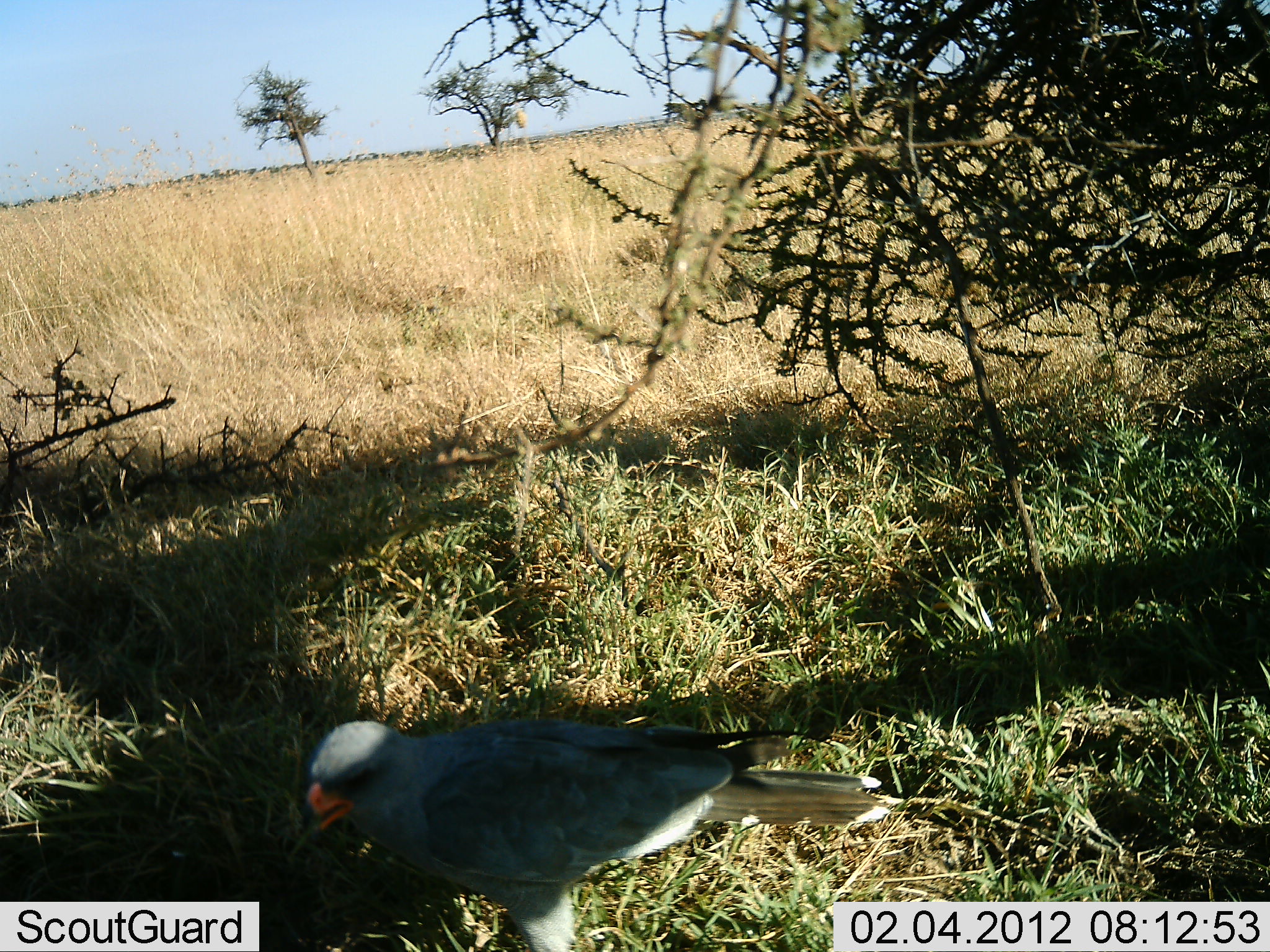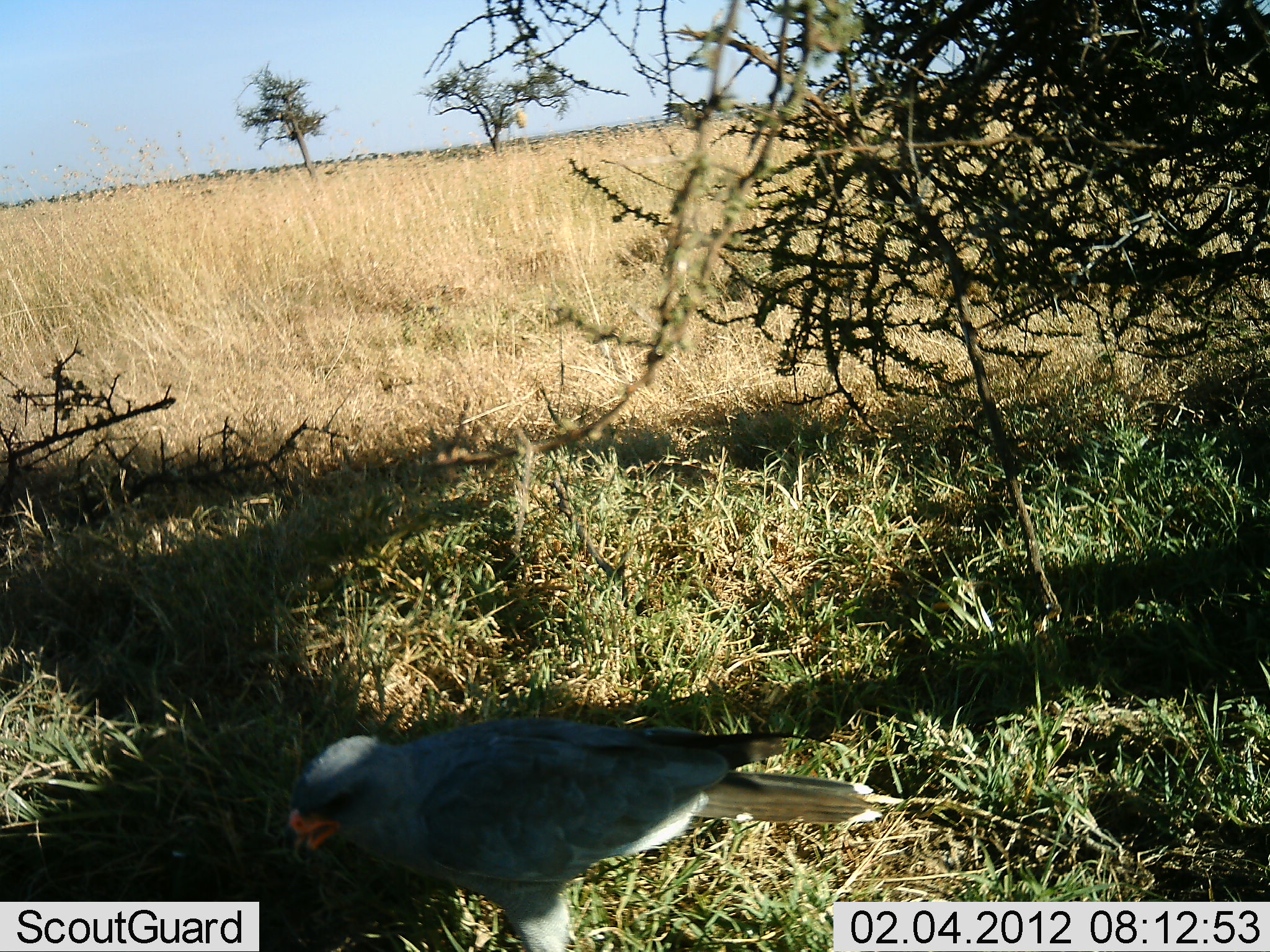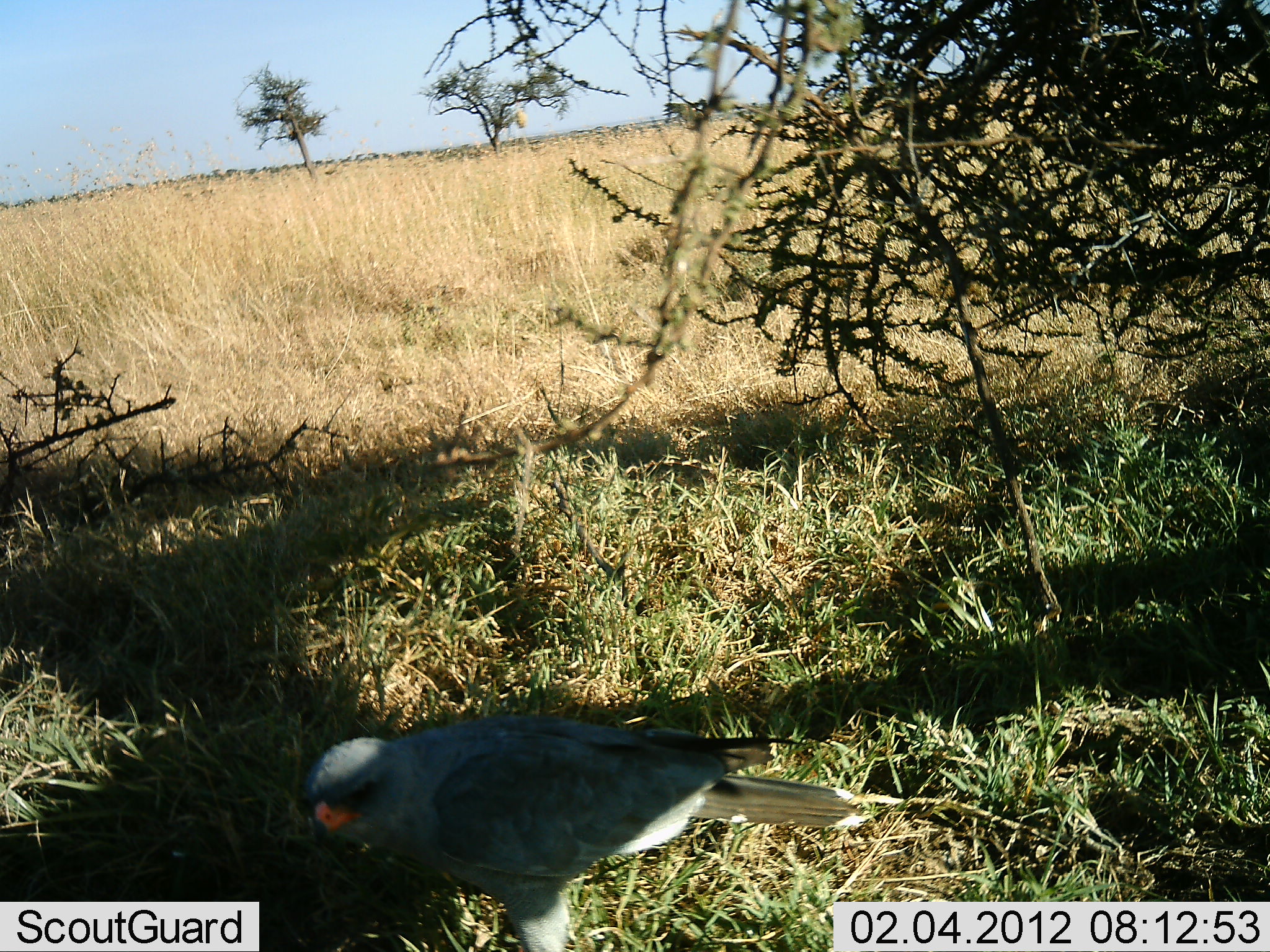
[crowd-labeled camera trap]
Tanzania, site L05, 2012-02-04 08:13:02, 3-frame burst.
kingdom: Animalia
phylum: Chordata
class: Aves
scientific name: Aves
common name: bird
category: otherbird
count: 1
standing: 93%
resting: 7%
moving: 0%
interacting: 0%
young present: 0%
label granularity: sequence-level